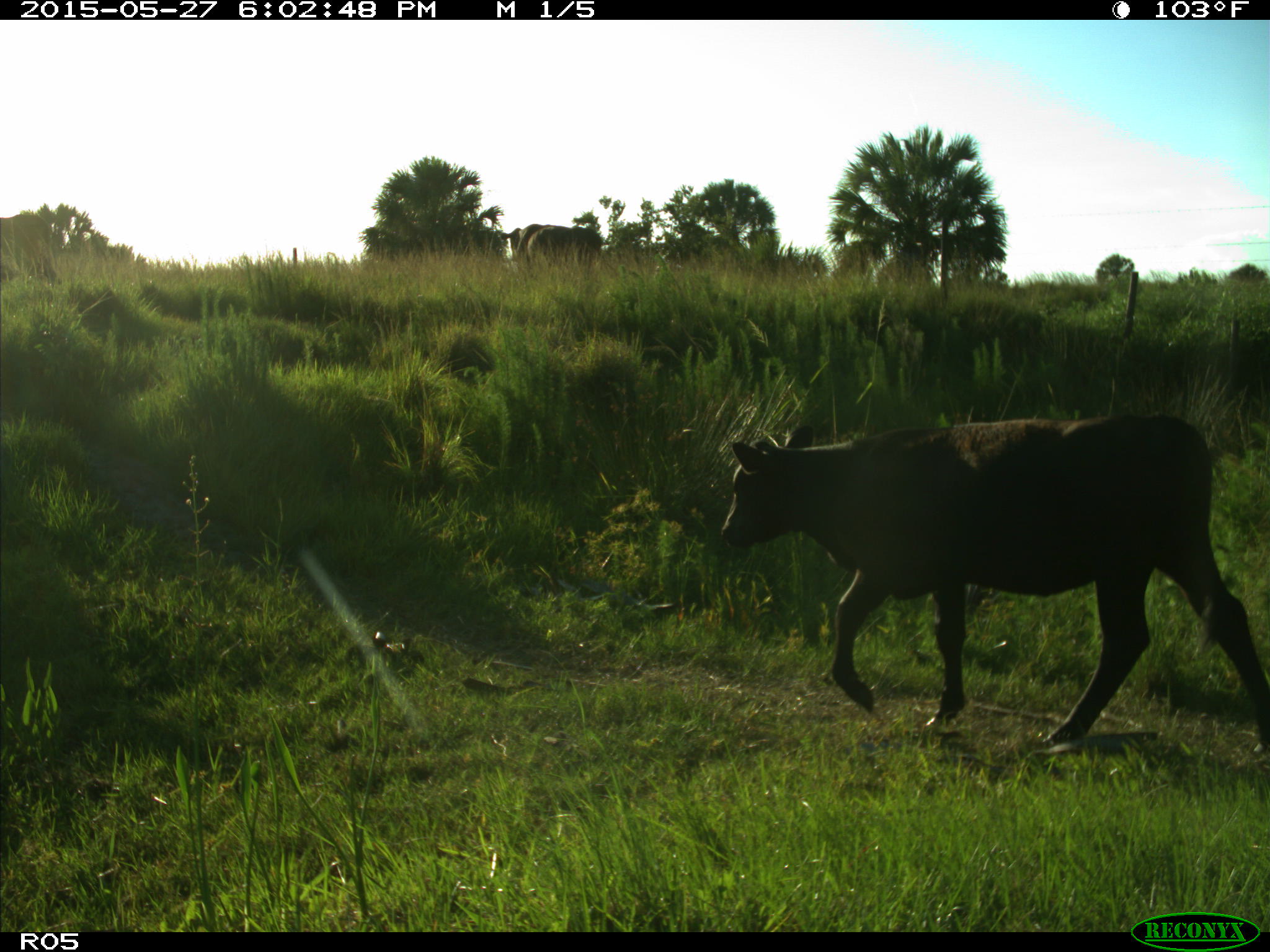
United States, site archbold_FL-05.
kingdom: Animalia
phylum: Chordata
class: Mammalia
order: Artiodactyla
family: Bovidae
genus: Bos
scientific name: Bos taurus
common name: domestic cow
Bos taurus (domestic cow).